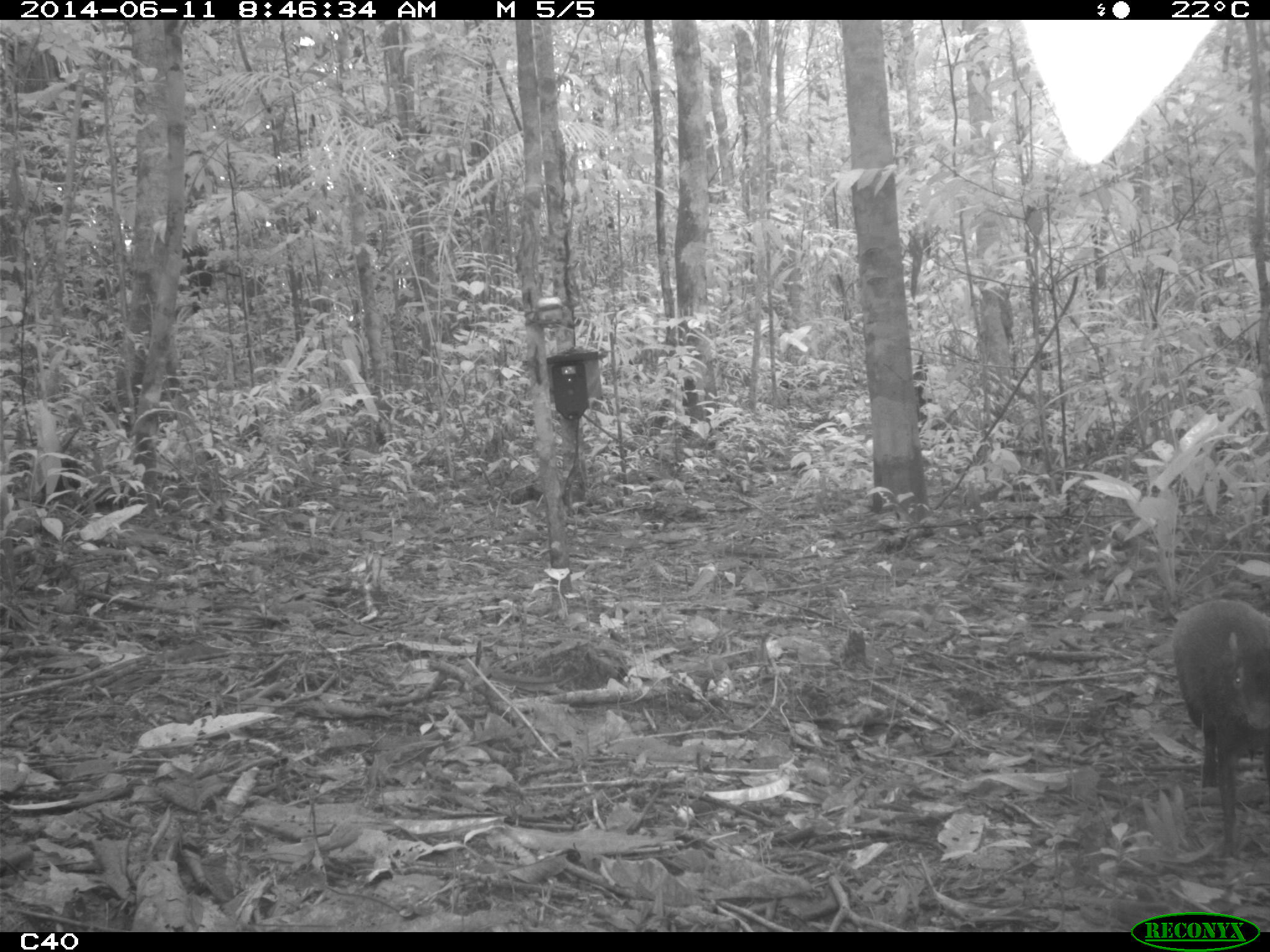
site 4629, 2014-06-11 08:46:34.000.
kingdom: Animalia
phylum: Chordata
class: Mammalia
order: Rodentia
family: Dasyproctidae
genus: Dasyprocta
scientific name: Dasyprocta leporina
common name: red-rumped agouti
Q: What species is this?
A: Dasyprocta leporina (red-rumped agouti).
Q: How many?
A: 1.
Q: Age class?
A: Adult.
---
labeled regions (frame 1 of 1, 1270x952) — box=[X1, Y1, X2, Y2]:
dasyprocta leporina: box=[1166, 598, 1269, 857]